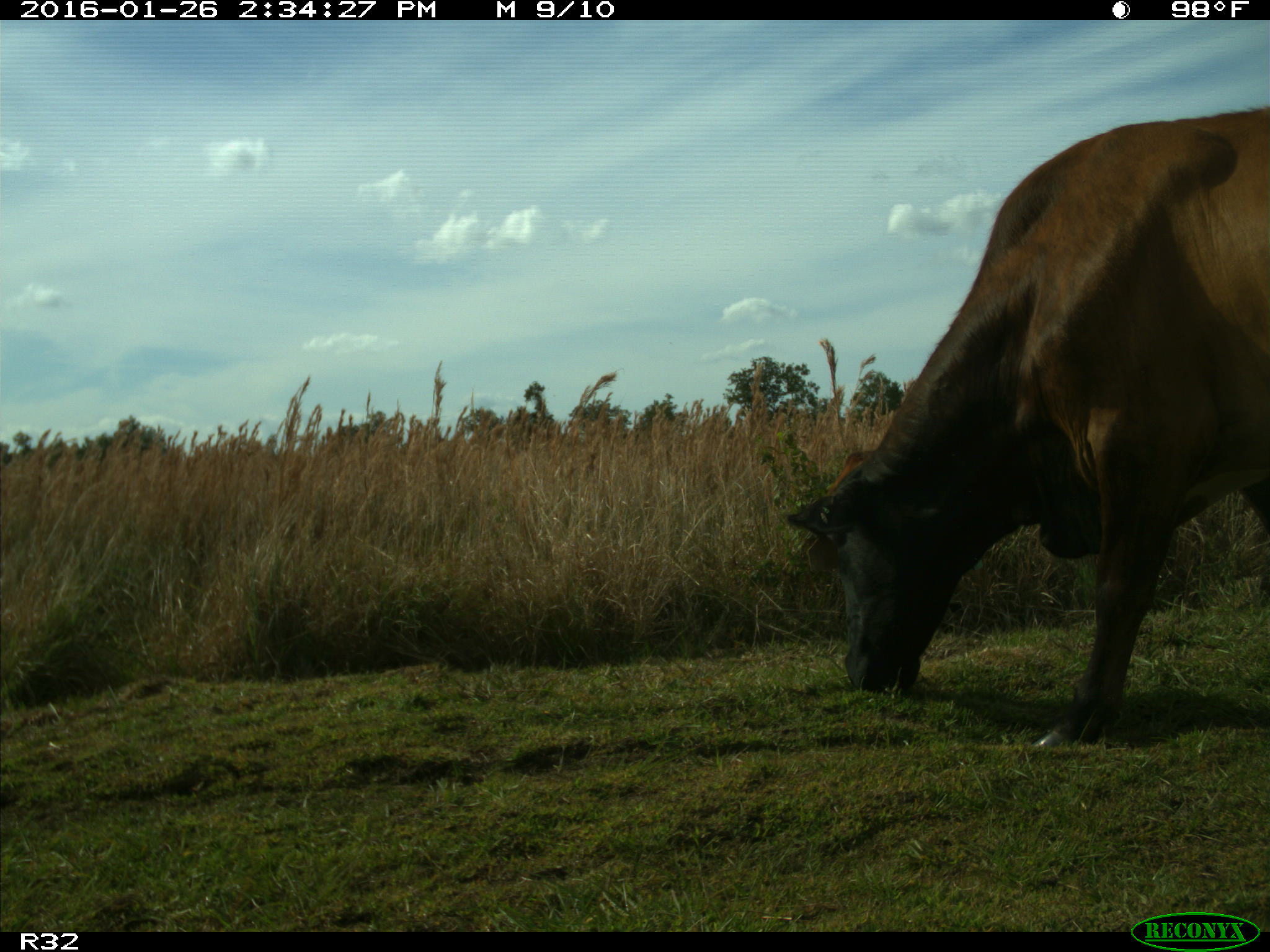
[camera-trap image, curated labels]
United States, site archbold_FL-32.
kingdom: Animalia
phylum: Chordata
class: Mammalia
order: Artiodactyla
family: Bovidae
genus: Bos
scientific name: Bos taurus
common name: domestic cow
Bos taurus (domestic cow).